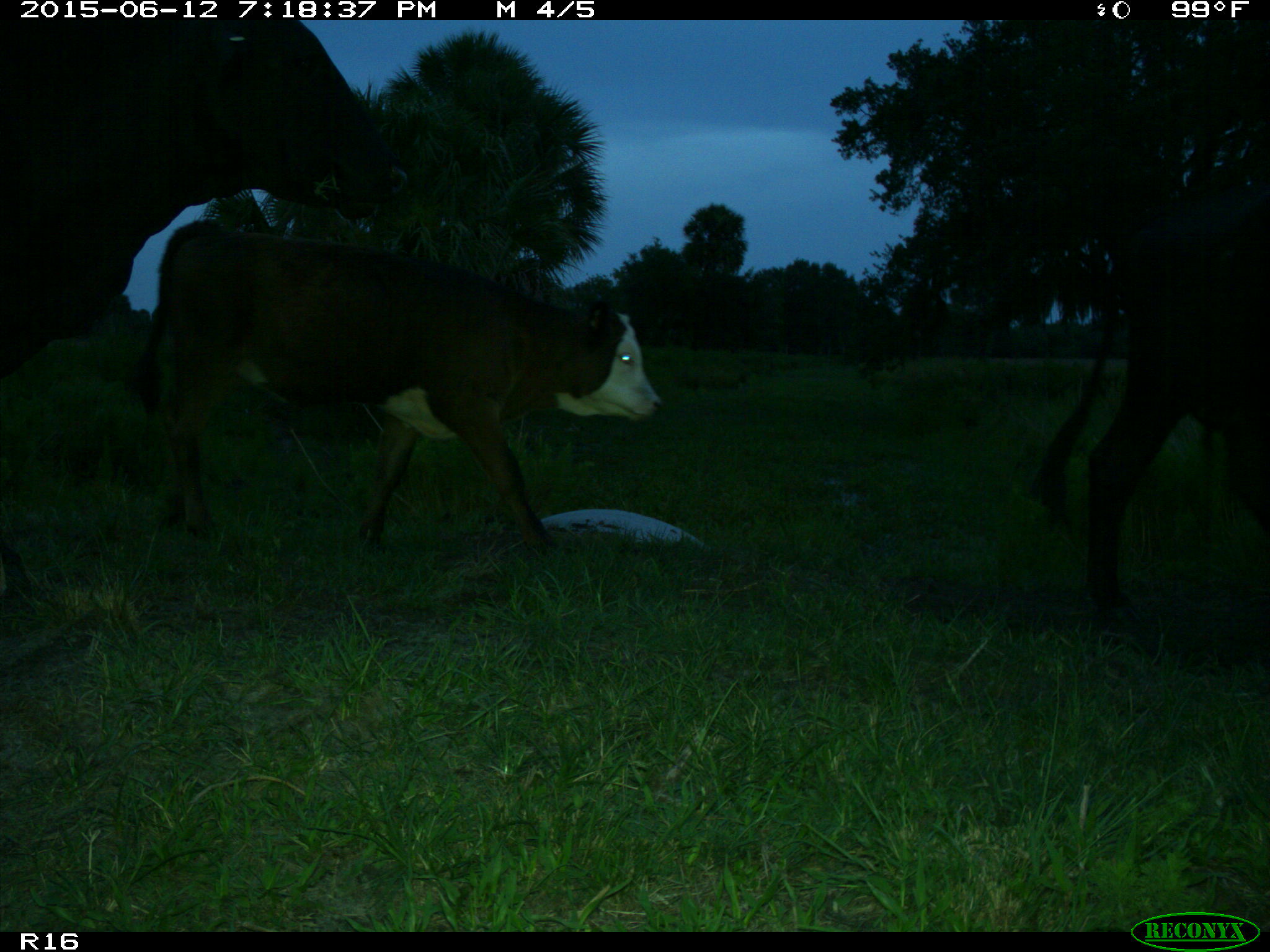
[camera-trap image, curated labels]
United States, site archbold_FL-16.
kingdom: Animalia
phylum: Chordata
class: Mammalia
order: Artiodactyla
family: Bovidae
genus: Bos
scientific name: Bos taurus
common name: domestic cow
Bos taurus (domestic cow).